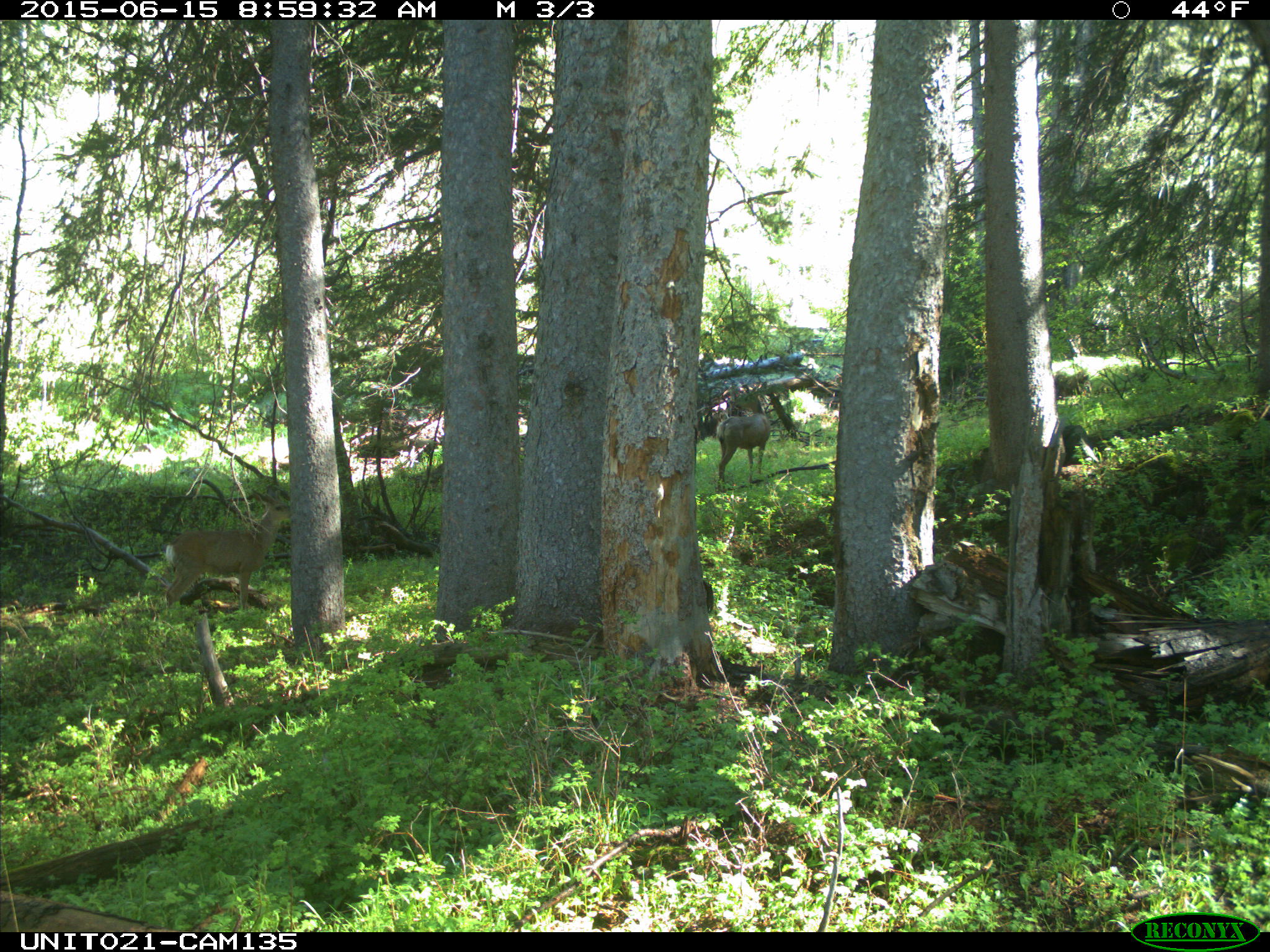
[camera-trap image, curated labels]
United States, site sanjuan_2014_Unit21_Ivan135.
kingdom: Animalia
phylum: Chordata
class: Mammalia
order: Artiodactyla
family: Cervidae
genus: Odocoileus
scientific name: Odocoileus hemionus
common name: mule deer